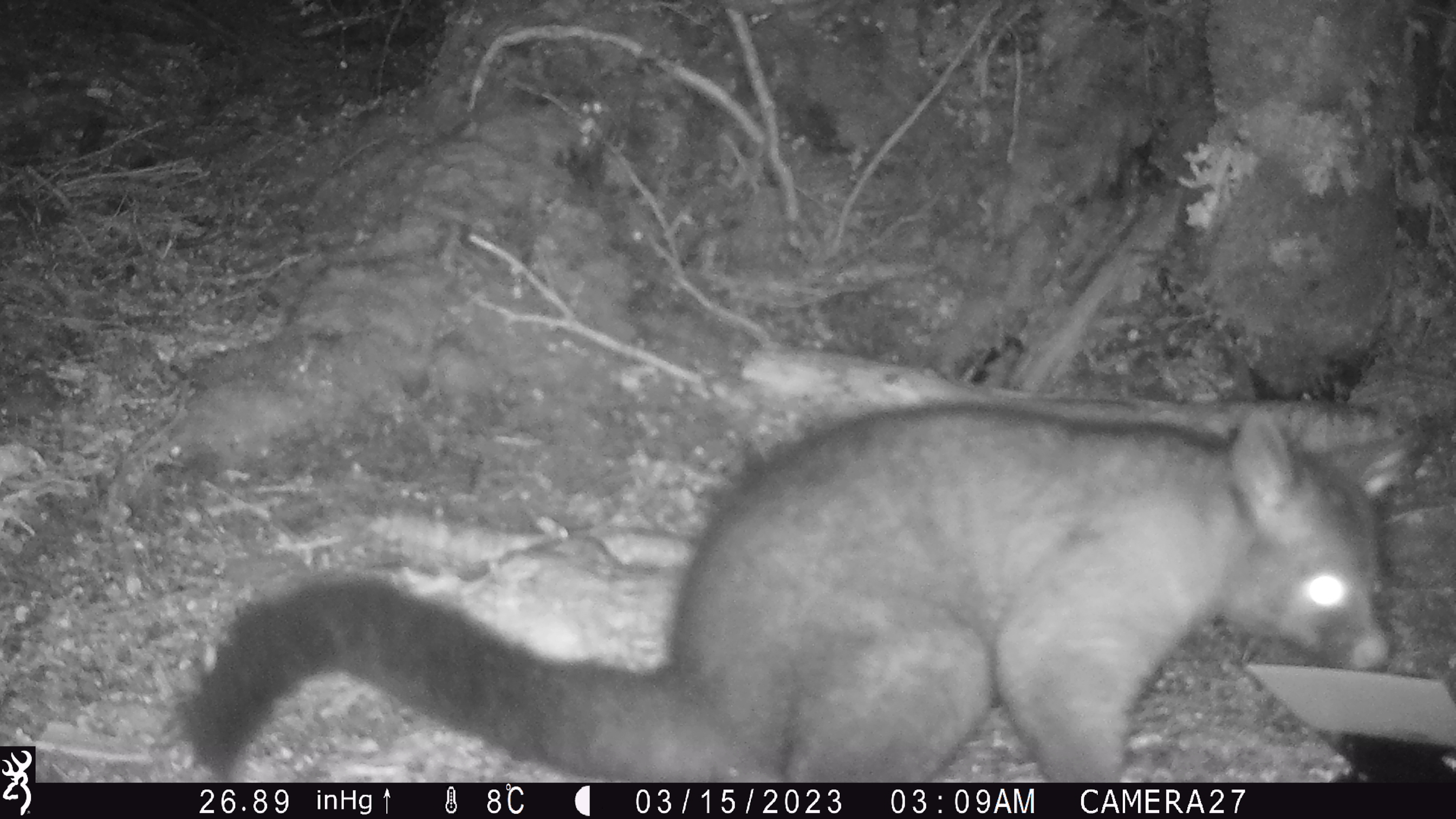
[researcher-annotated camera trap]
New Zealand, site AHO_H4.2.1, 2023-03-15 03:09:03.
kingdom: Animalia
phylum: Chordata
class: Mammalia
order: Carnivora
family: Mustelidae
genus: Mustela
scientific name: Mustela erminea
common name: stoat